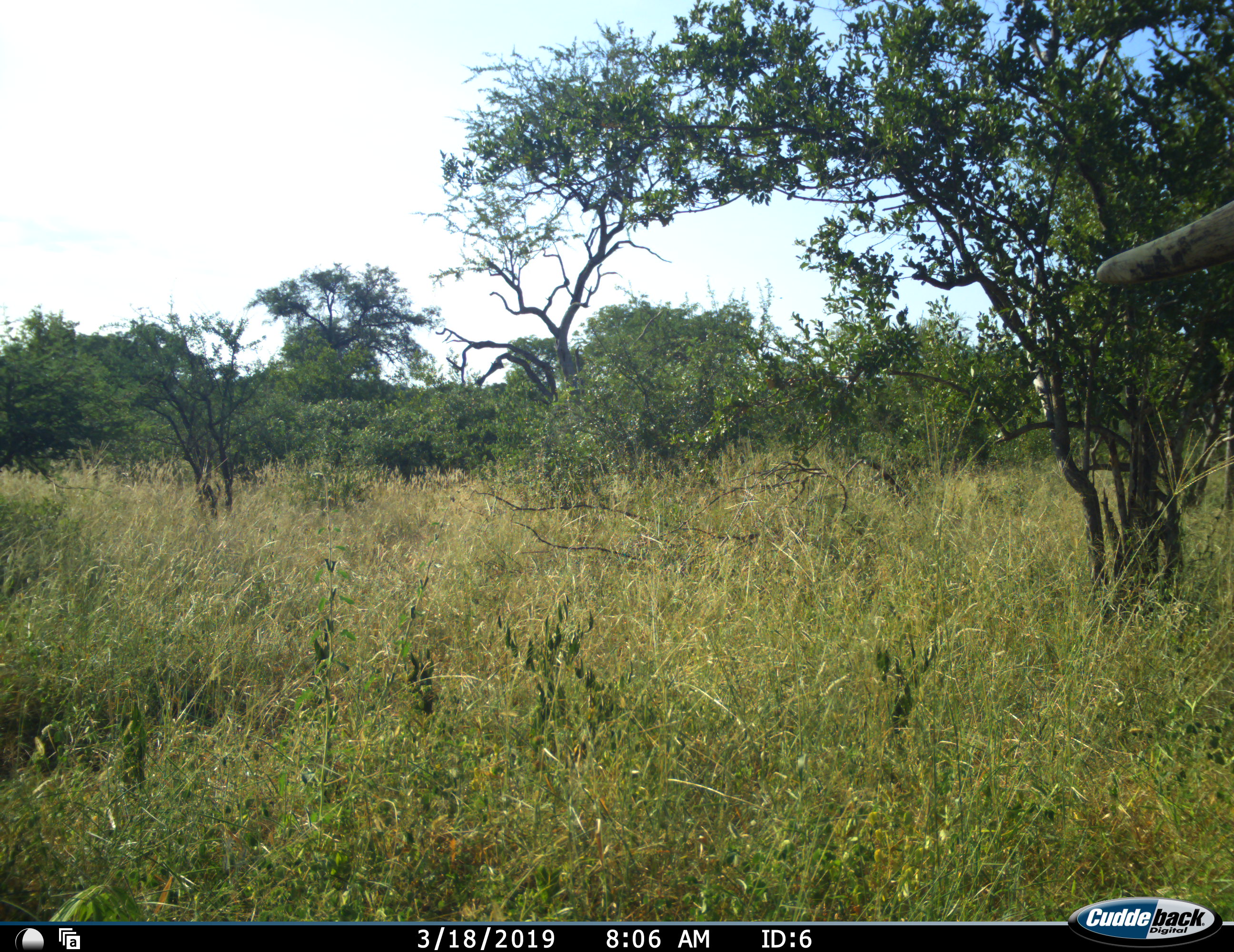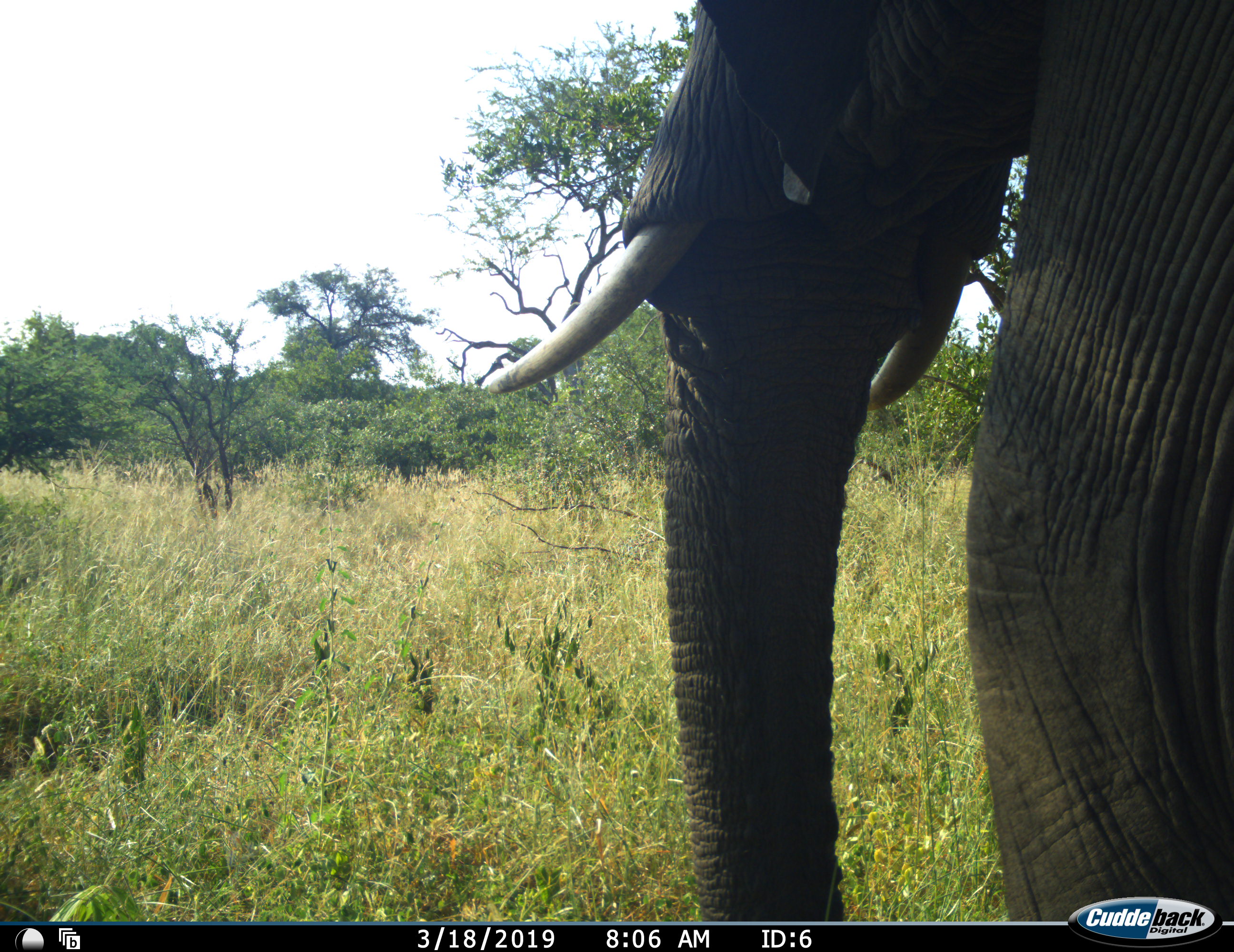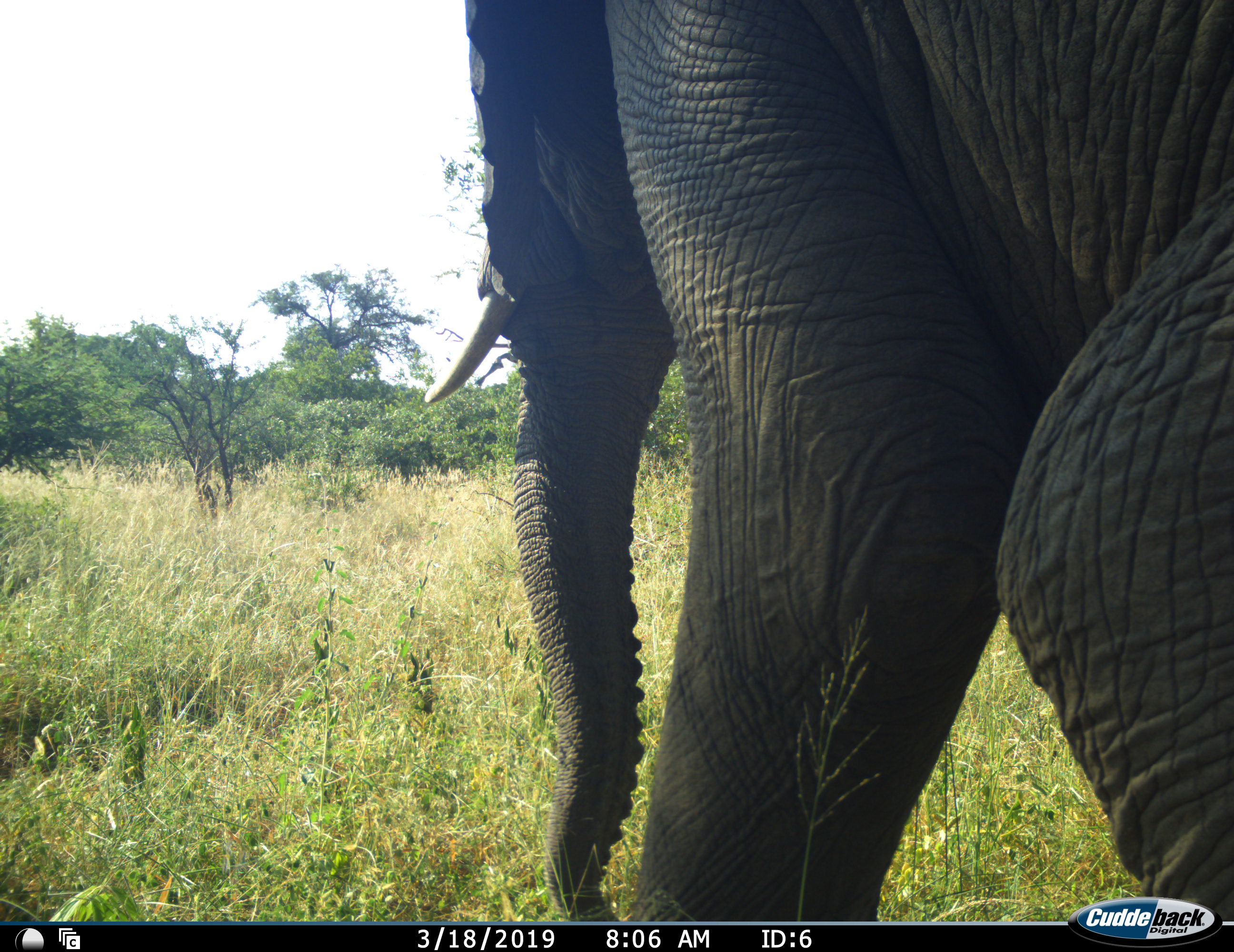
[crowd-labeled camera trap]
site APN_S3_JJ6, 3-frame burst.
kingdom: Animalia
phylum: Chordata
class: Mammalia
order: Proboscidea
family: Elephantidae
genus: Loxodonta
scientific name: Loxodonta africana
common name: african bush elephant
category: elephant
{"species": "elephant (african bush elephant) (Loxodonta africana)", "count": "1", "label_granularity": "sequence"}